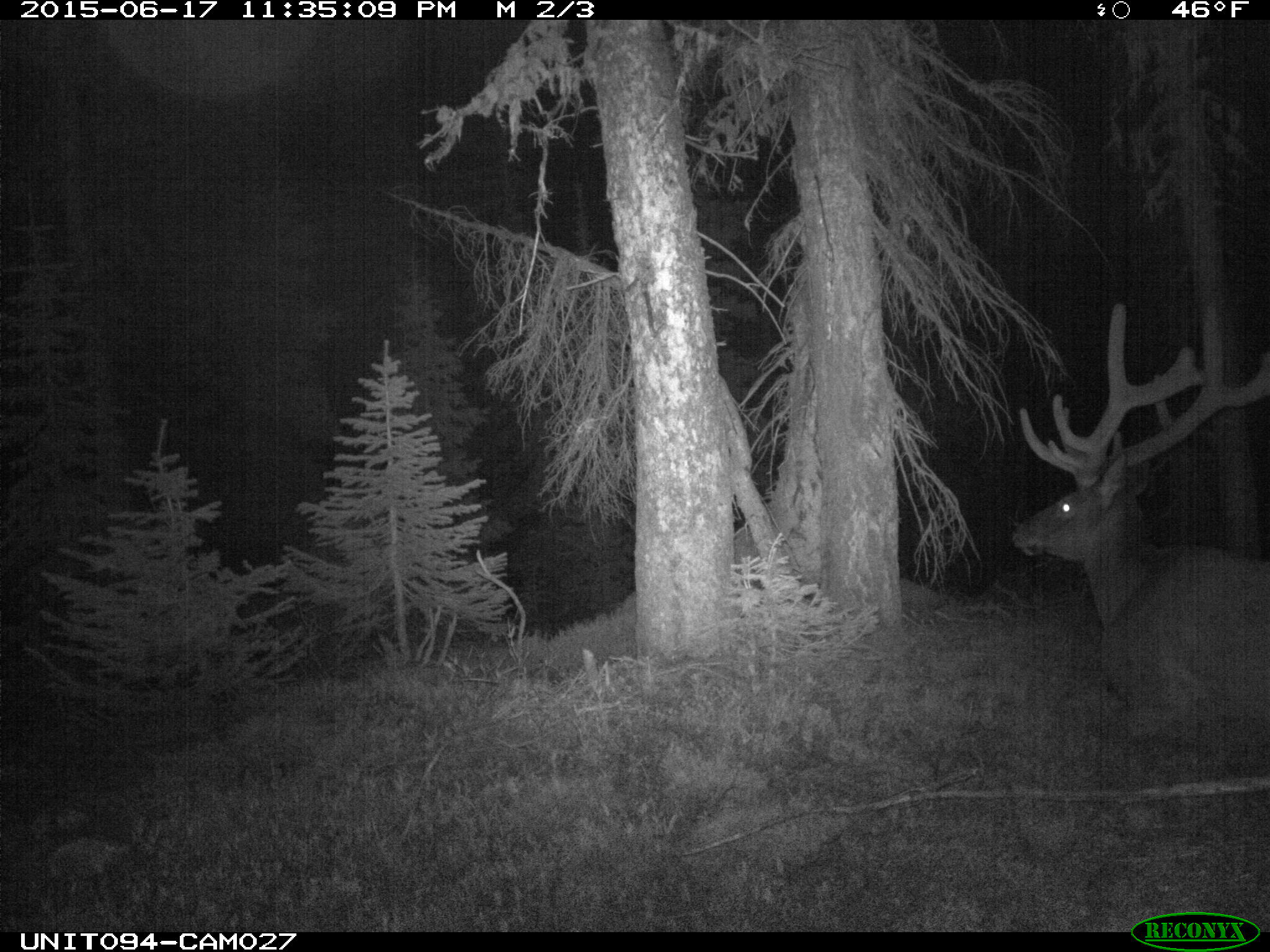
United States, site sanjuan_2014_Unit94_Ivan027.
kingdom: Animalia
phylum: Chordata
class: Mammalia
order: Artiodactyla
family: Cervidae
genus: Cervus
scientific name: Cervus elaphus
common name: red deer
Cervus elaphus (red deer).